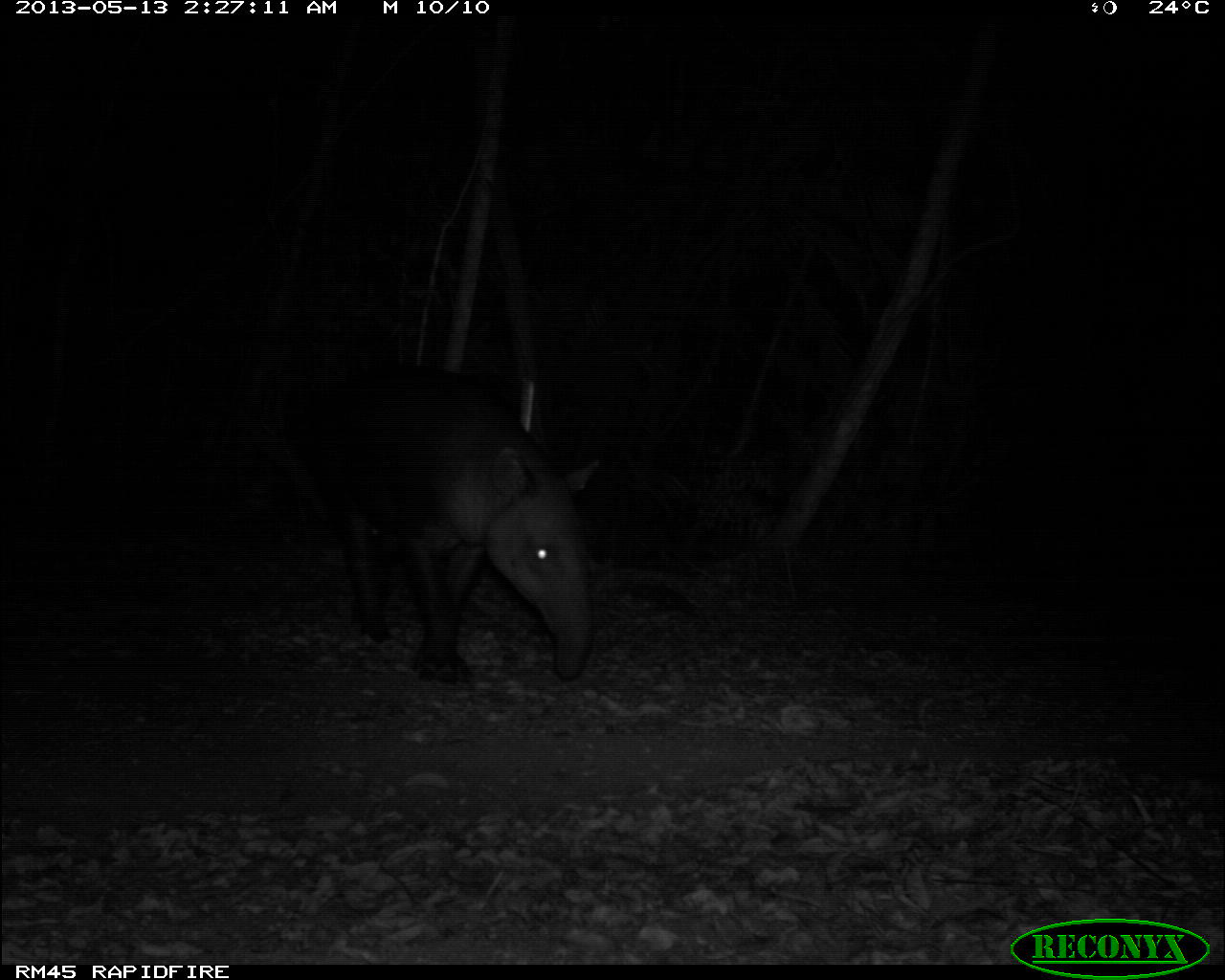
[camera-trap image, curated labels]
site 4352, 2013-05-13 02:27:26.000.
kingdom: Animalia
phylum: Chordata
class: Mammalia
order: Perissodactyla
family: Tapiridae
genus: Tapirus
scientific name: Tapirus bairdii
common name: baird's tapir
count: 1